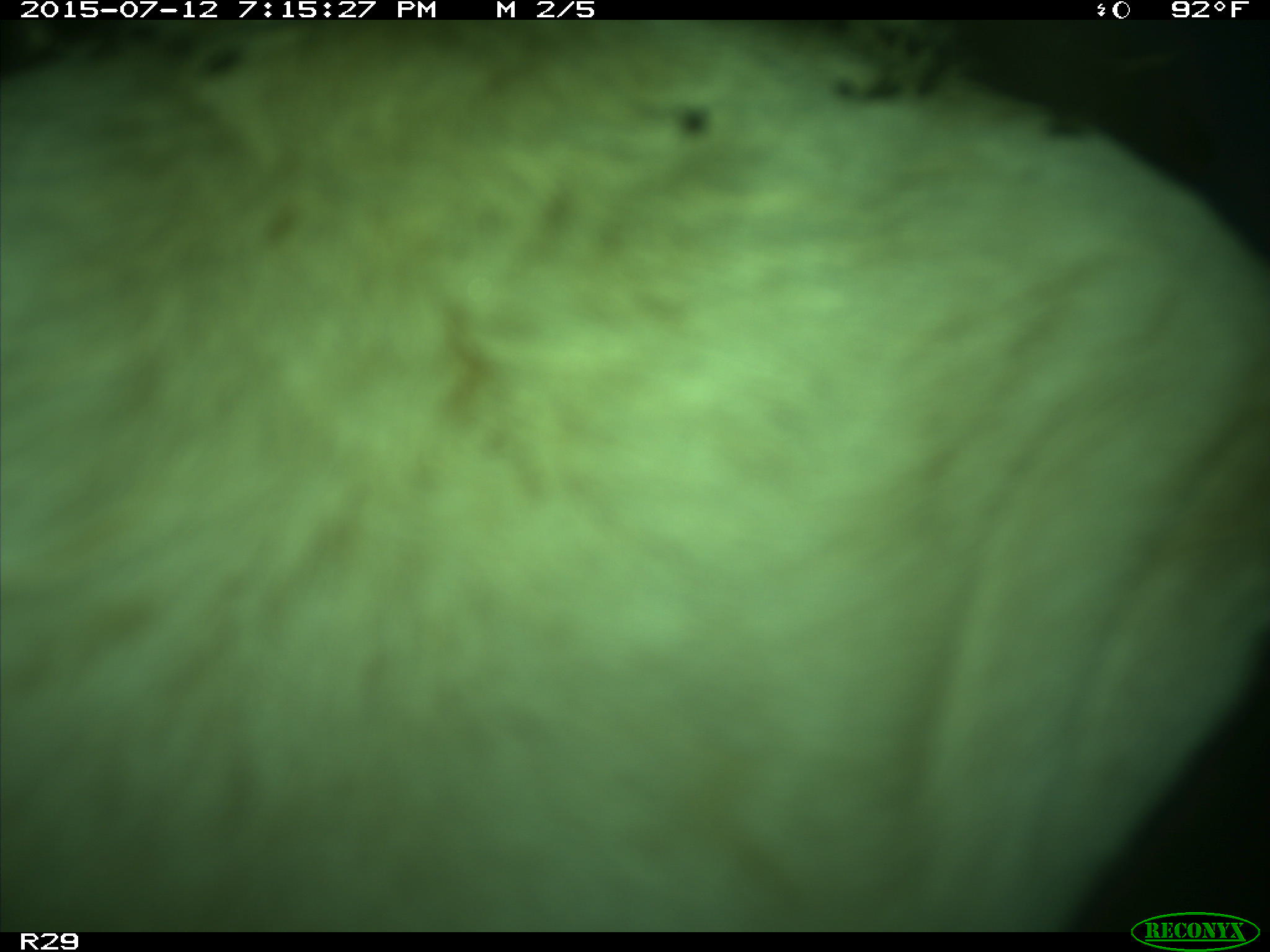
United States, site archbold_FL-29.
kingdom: Animalia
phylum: Chordata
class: Mammalia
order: Artiodactyla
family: Bovidae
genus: Bos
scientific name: Bos taurus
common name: domestic cow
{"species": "Bos taurus (domestic cow)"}